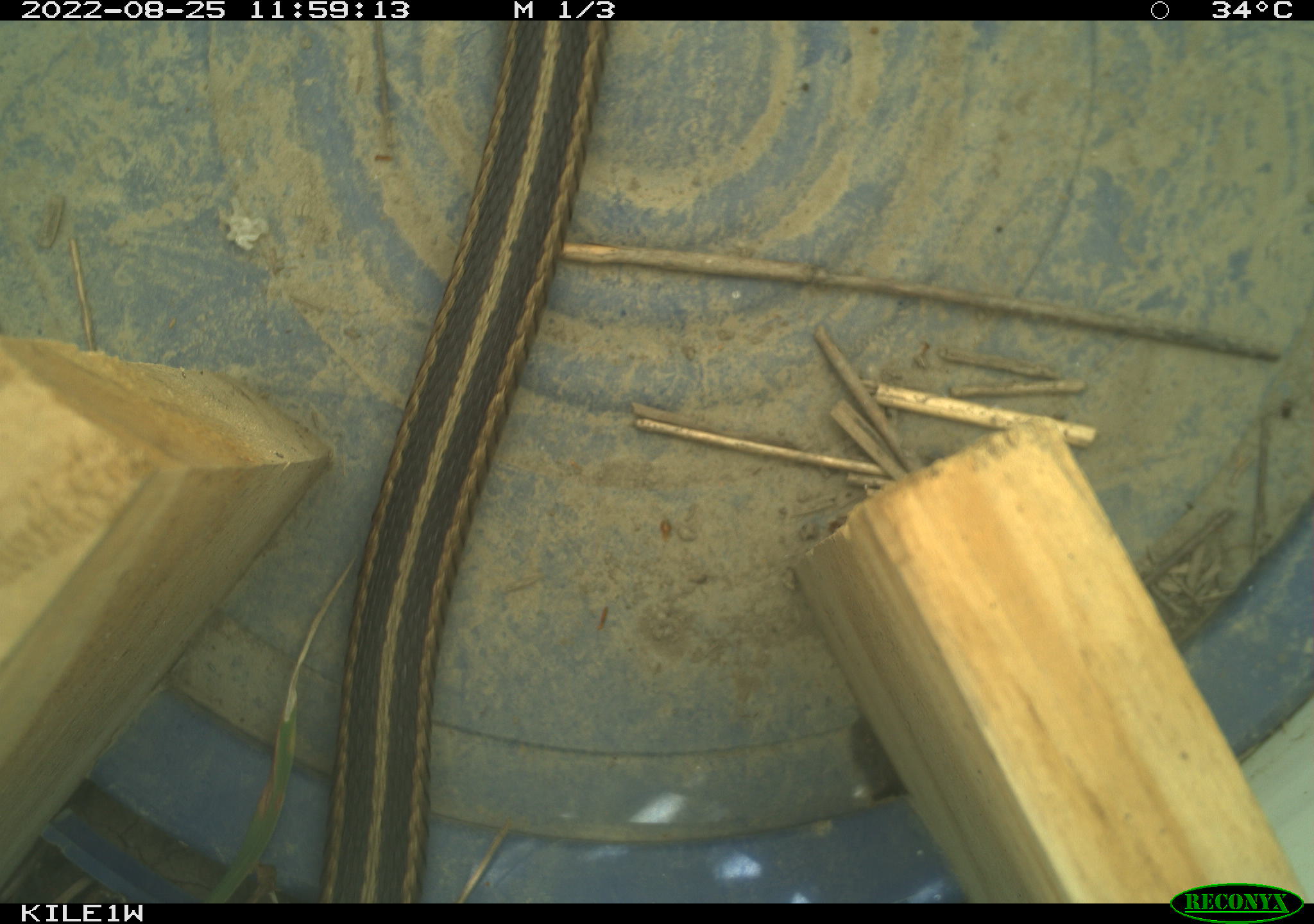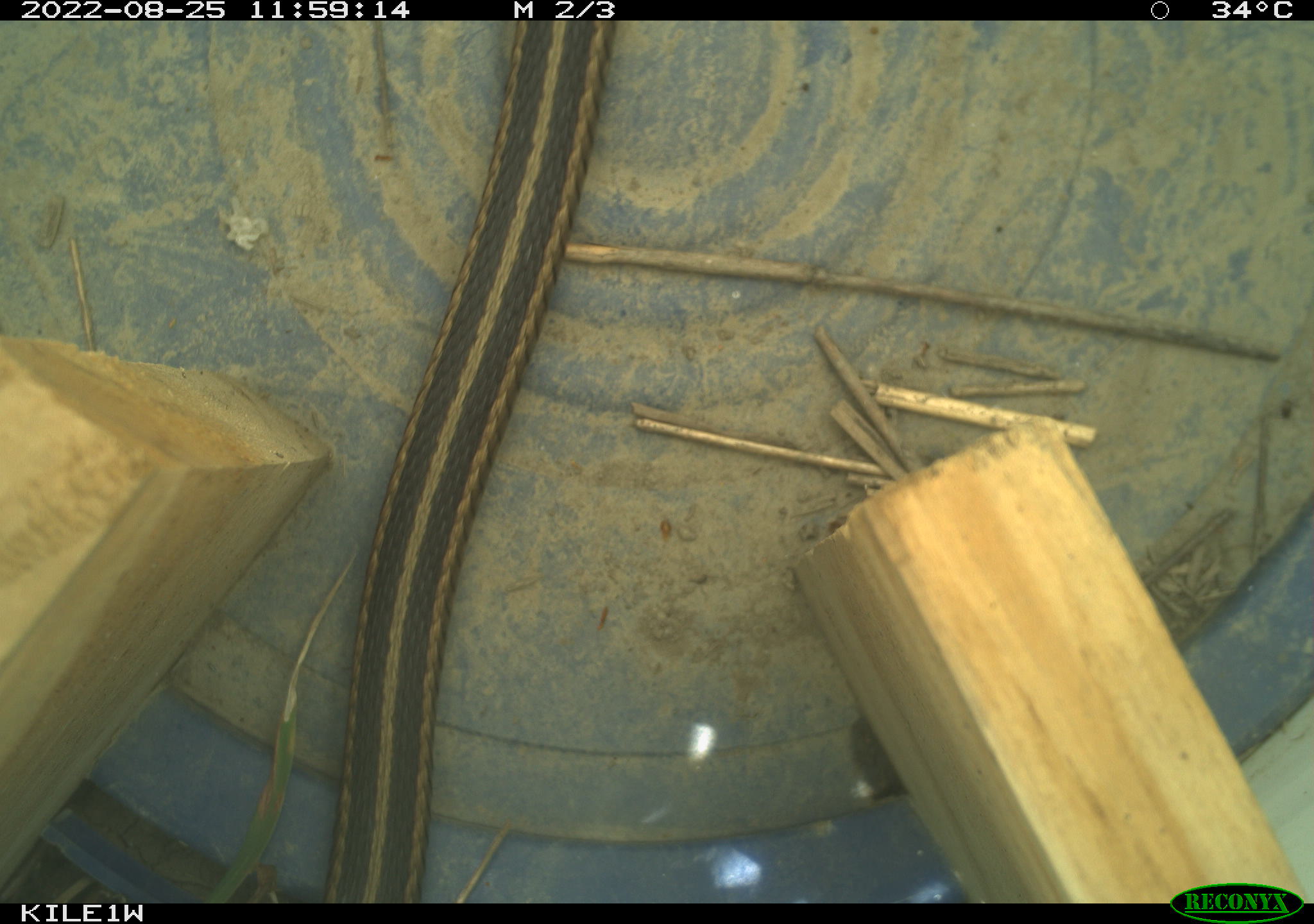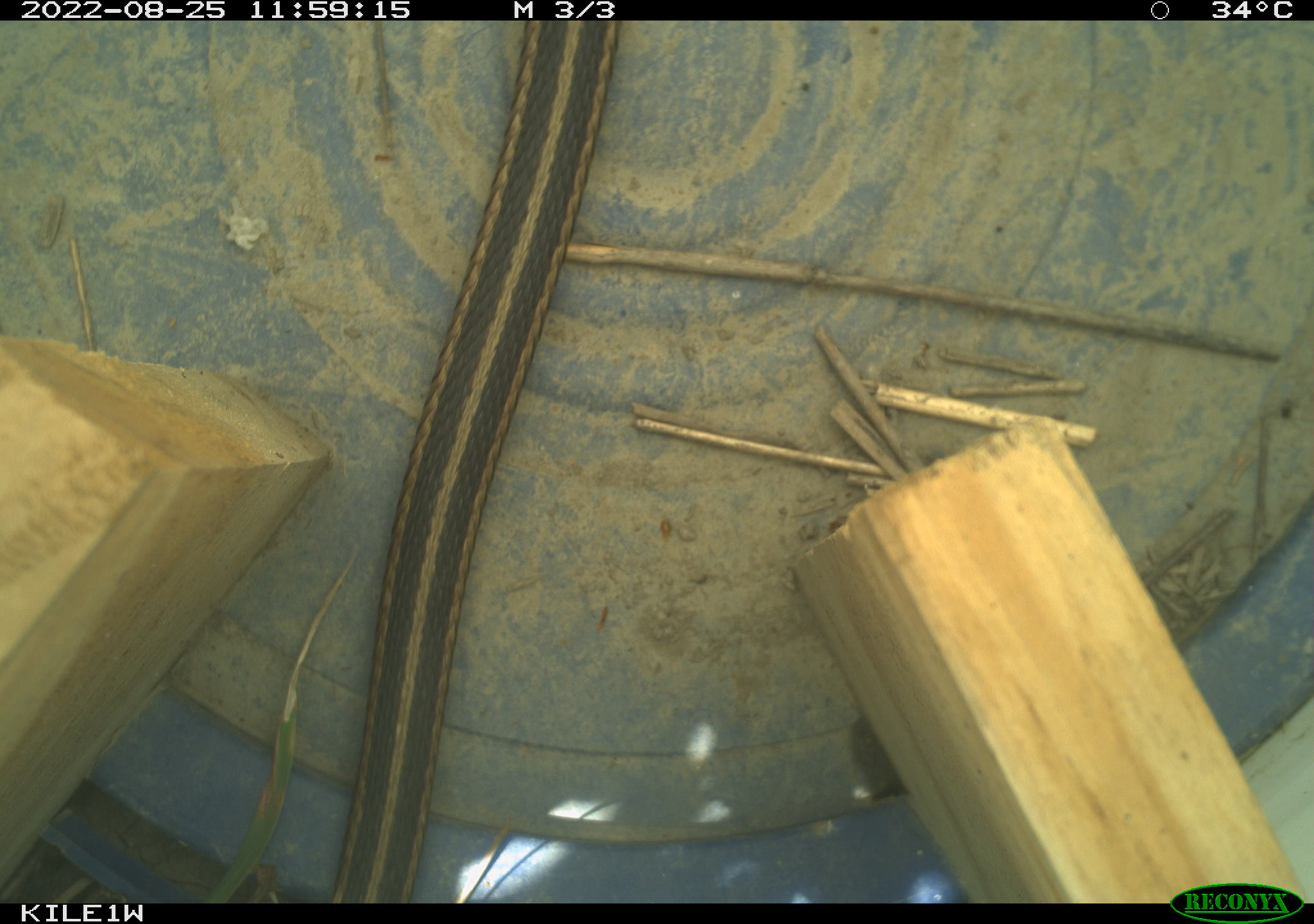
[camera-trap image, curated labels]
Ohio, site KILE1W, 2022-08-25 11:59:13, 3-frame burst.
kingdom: Animalia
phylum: Chordata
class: Reptilia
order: Squamata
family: Colubridae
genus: Thamnophis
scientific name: Thamnophis sirtalis sirtalis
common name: eastern gartersnake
Eastern gartersnake (Thamnophis sirtalis sirtalis).